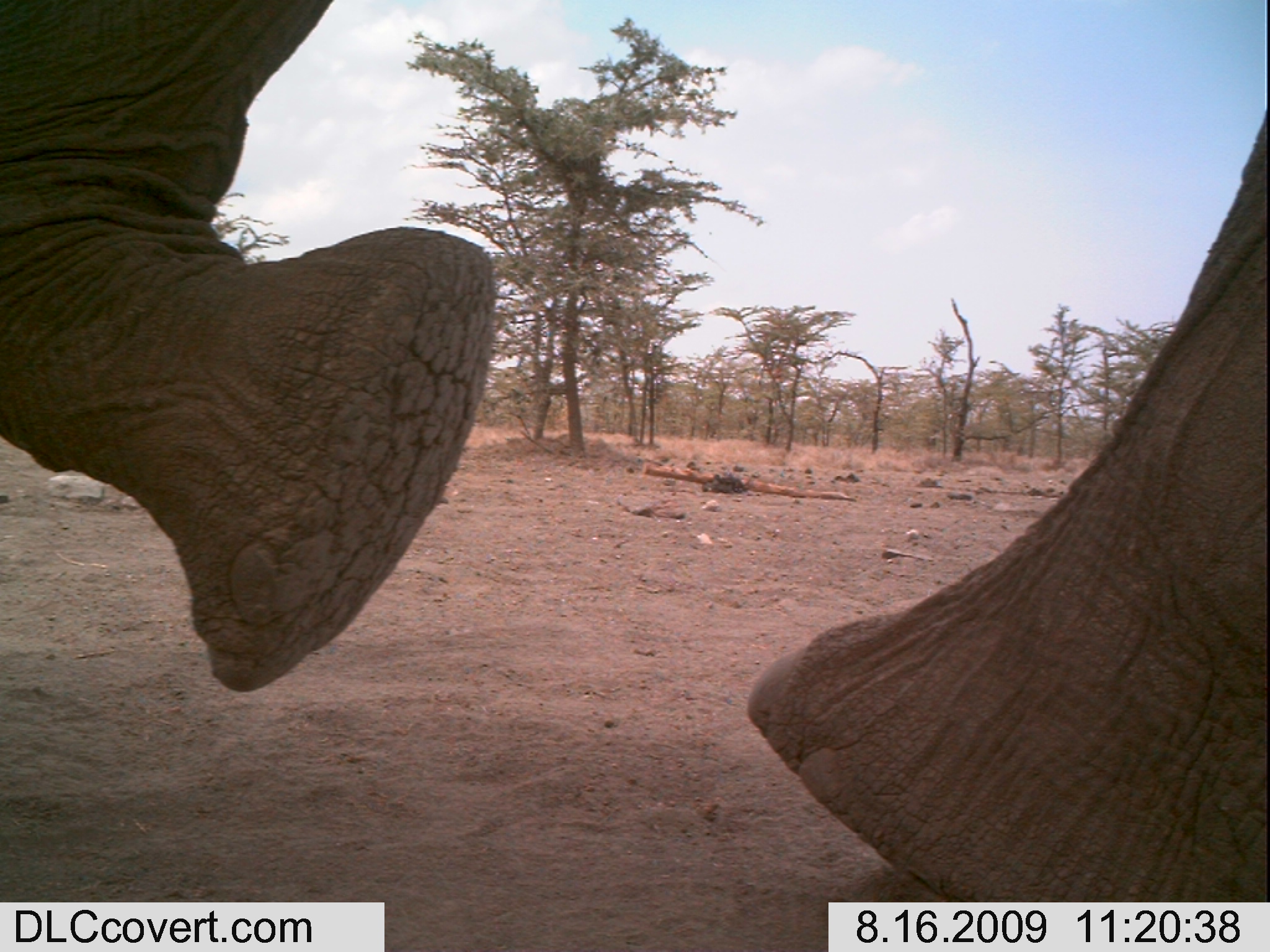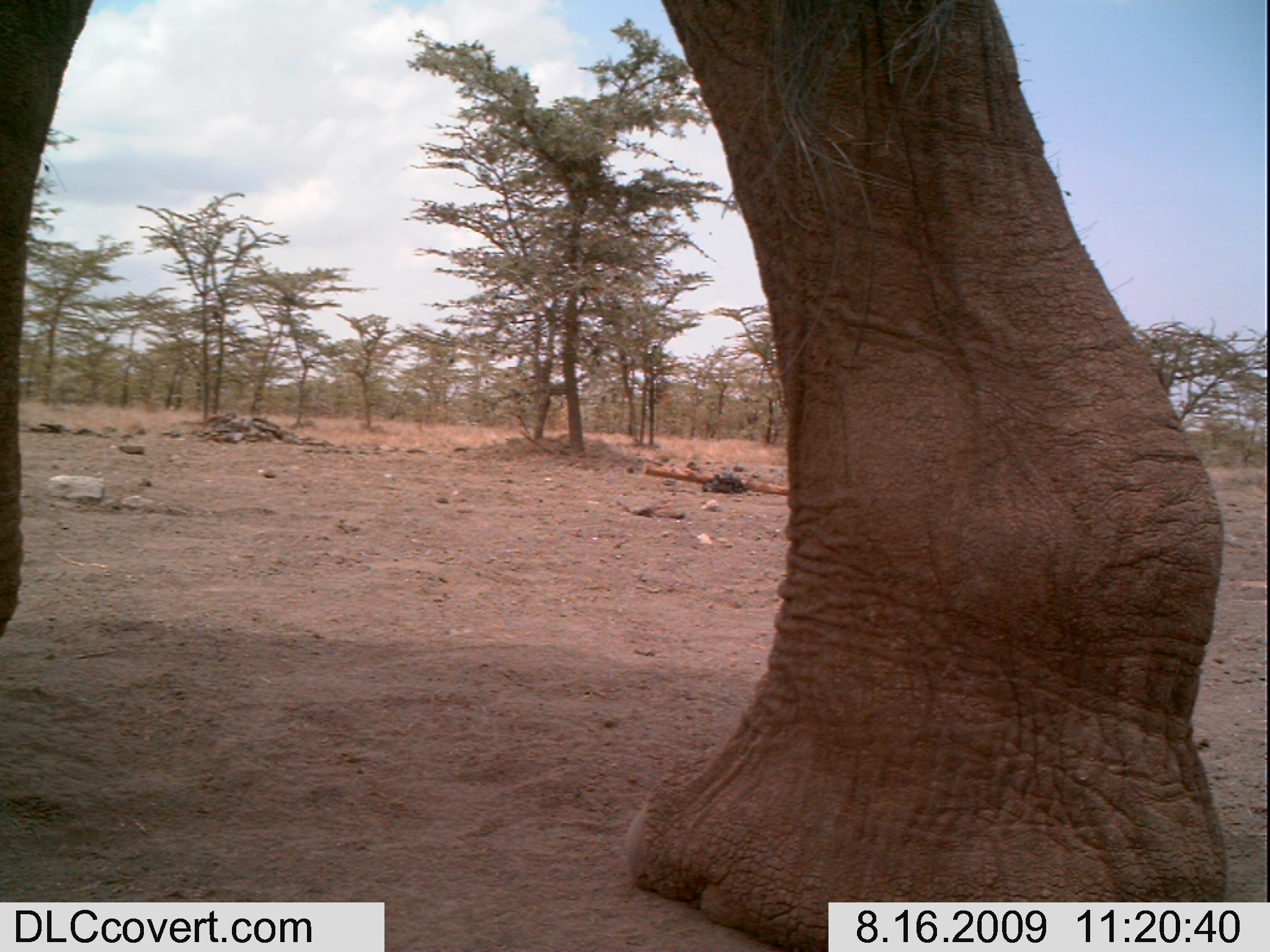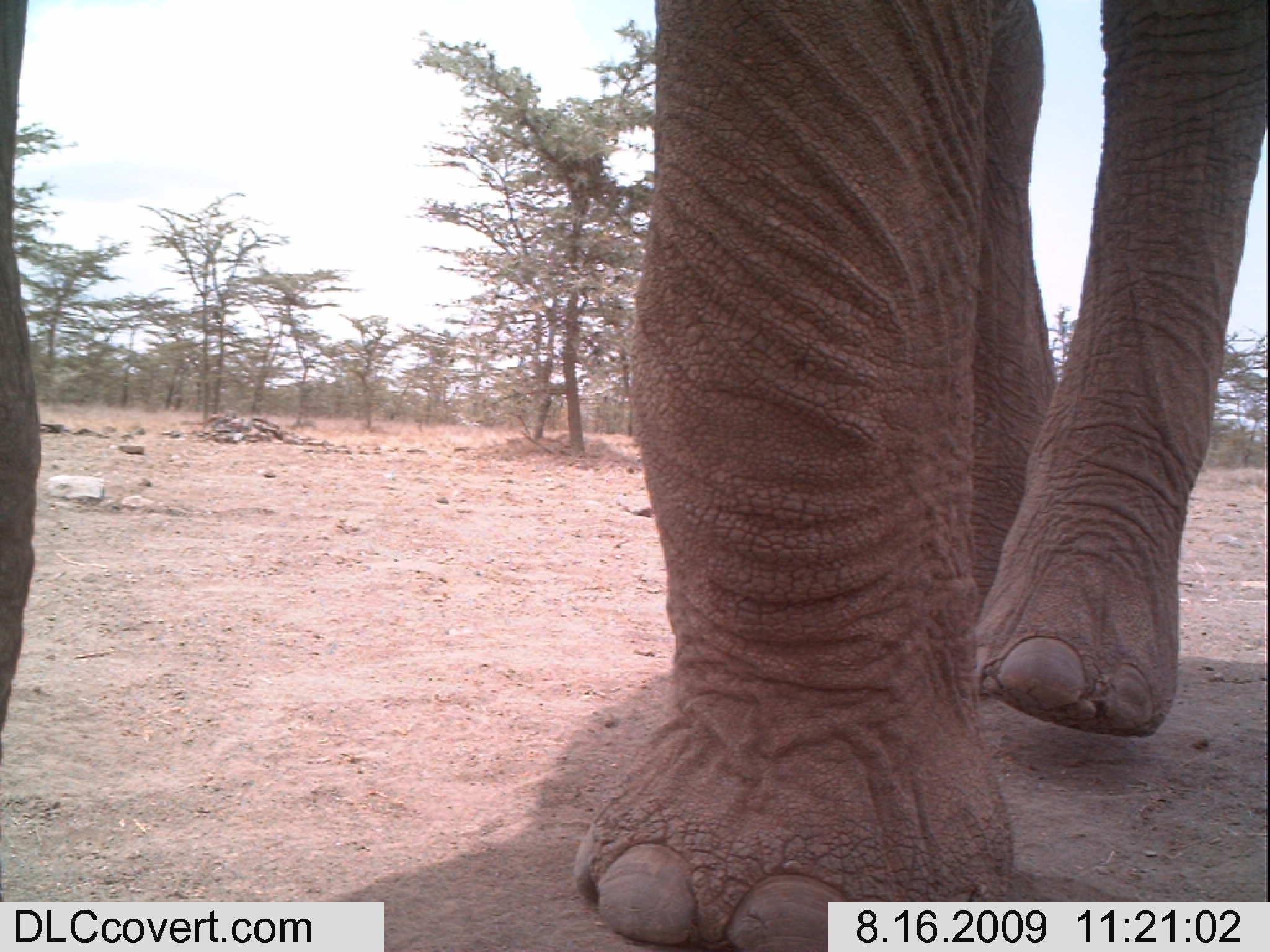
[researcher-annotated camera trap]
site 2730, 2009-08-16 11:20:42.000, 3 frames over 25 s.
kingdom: Animalia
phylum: Chordata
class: Mammalia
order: Proboscidea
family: Elephantidae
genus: Loxodonta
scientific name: Loxodonta africana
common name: african bush elephant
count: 1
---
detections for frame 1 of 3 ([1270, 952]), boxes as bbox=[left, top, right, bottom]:
loxodonta africana: bbox=[1, 0, 1270, 902]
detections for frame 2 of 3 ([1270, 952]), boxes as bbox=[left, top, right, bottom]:
loxodonta africana: bbox=[0, 0, 1230, 951]